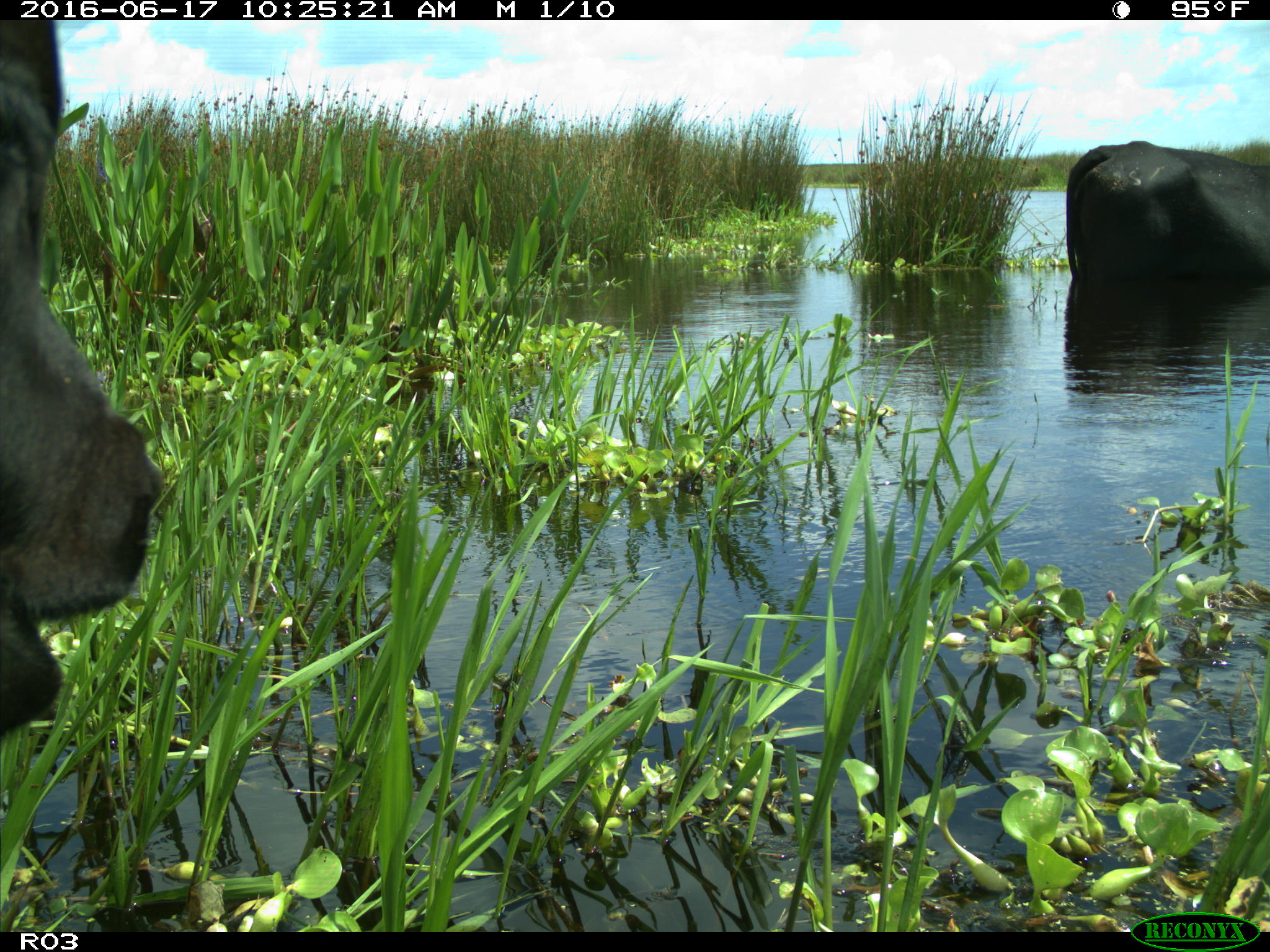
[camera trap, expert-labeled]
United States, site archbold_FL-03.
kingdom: Animalia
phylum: Chordata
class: Mammalia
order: Artiodactyla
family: Bovidae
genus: Bos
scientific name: Bos taurus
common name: domestic cow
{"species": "Bos taurus (domestic cow)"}